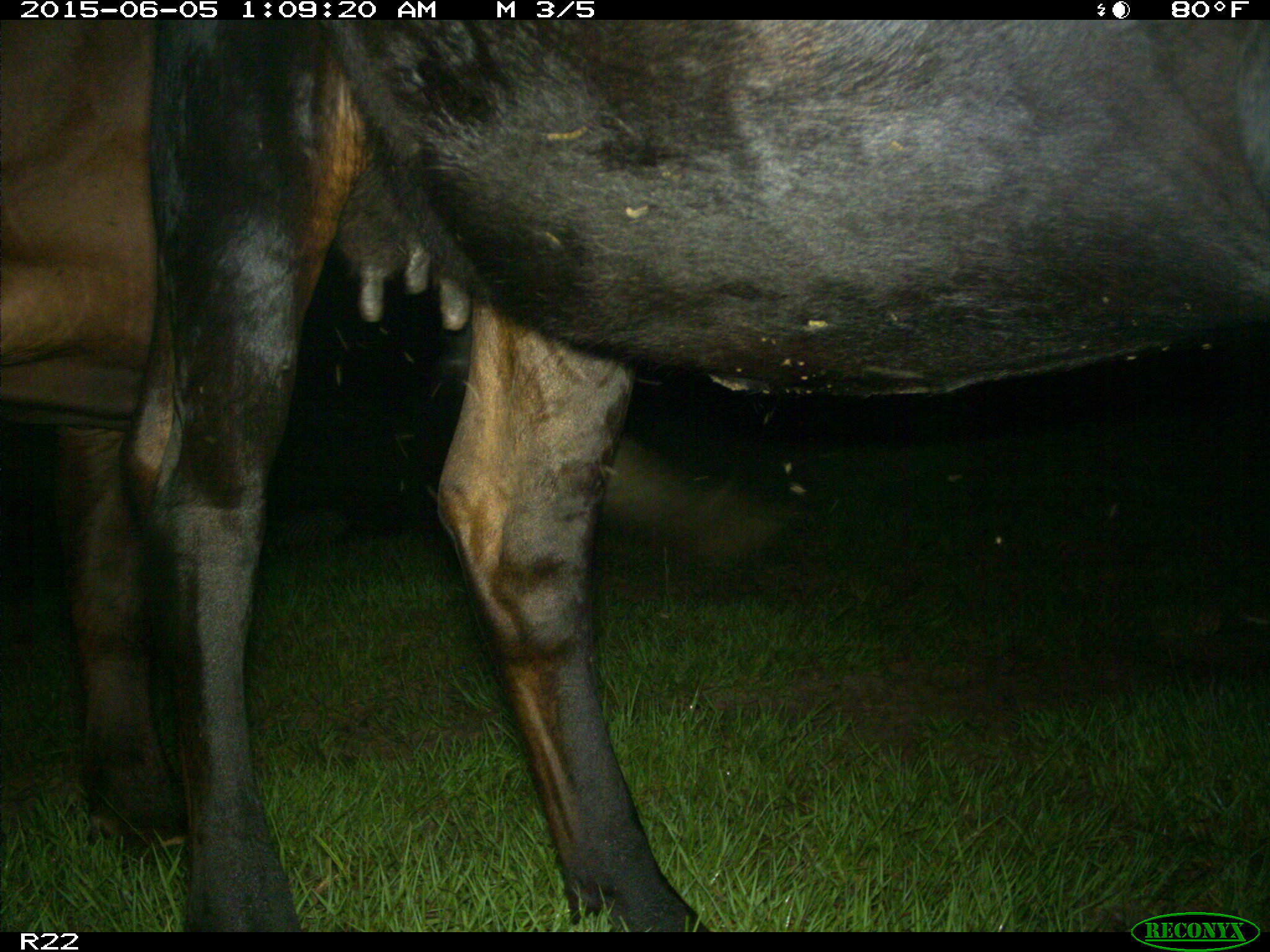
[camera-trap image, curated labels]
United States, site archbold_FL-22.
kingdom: Animalia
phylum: Chordata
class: Mammalia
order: Artiodactyla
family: Bovidae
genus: Bos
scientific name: Bos taurus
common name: domestic cow